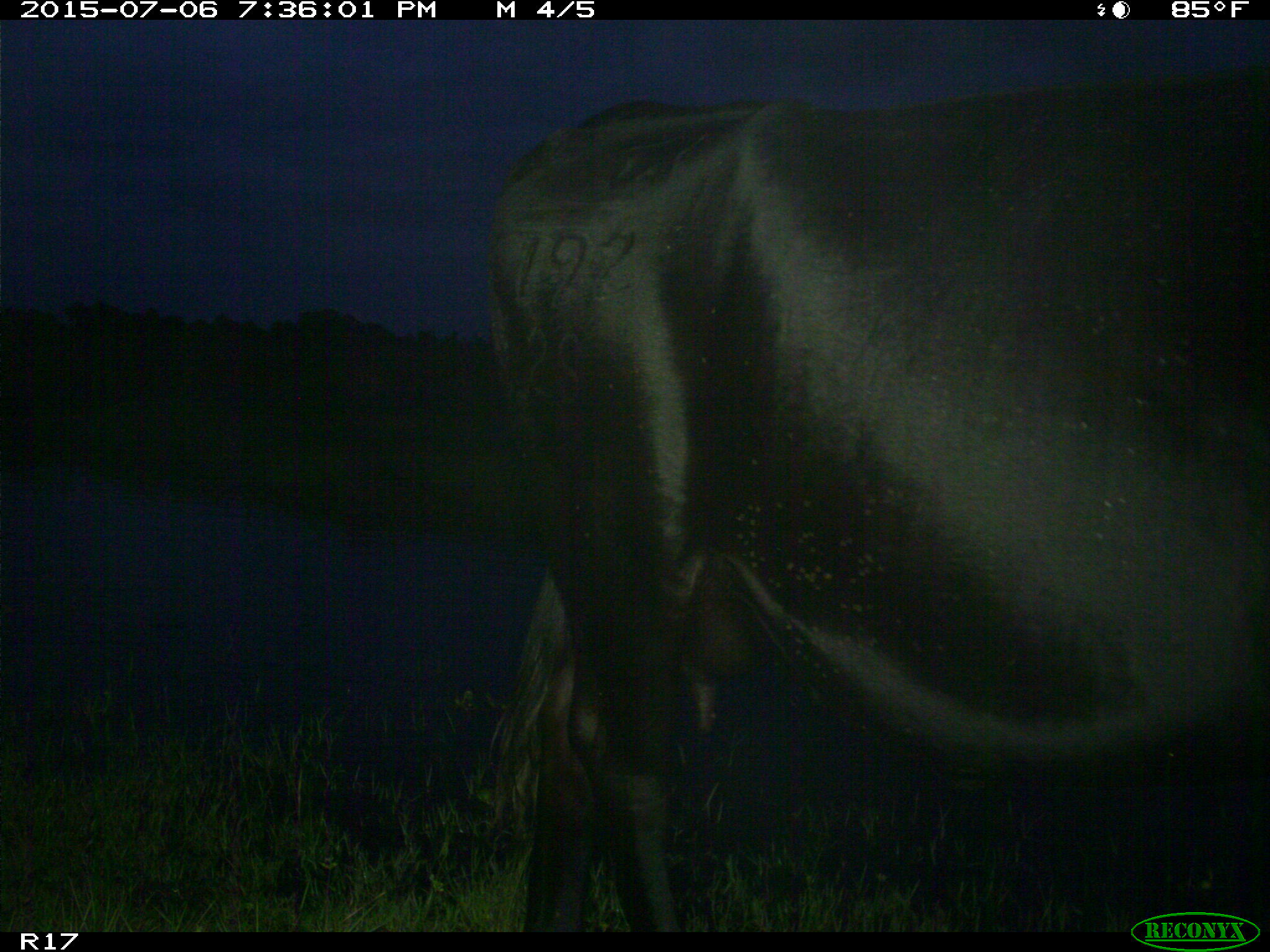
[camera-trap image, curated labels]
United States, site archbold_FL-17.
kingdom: Animalia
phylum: Chordata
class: Mammalia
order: Artiodactyla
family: Bovidae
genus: Bos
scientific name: Bos taurus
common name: domestic cow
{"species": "Bos taurus (domestic cow)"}